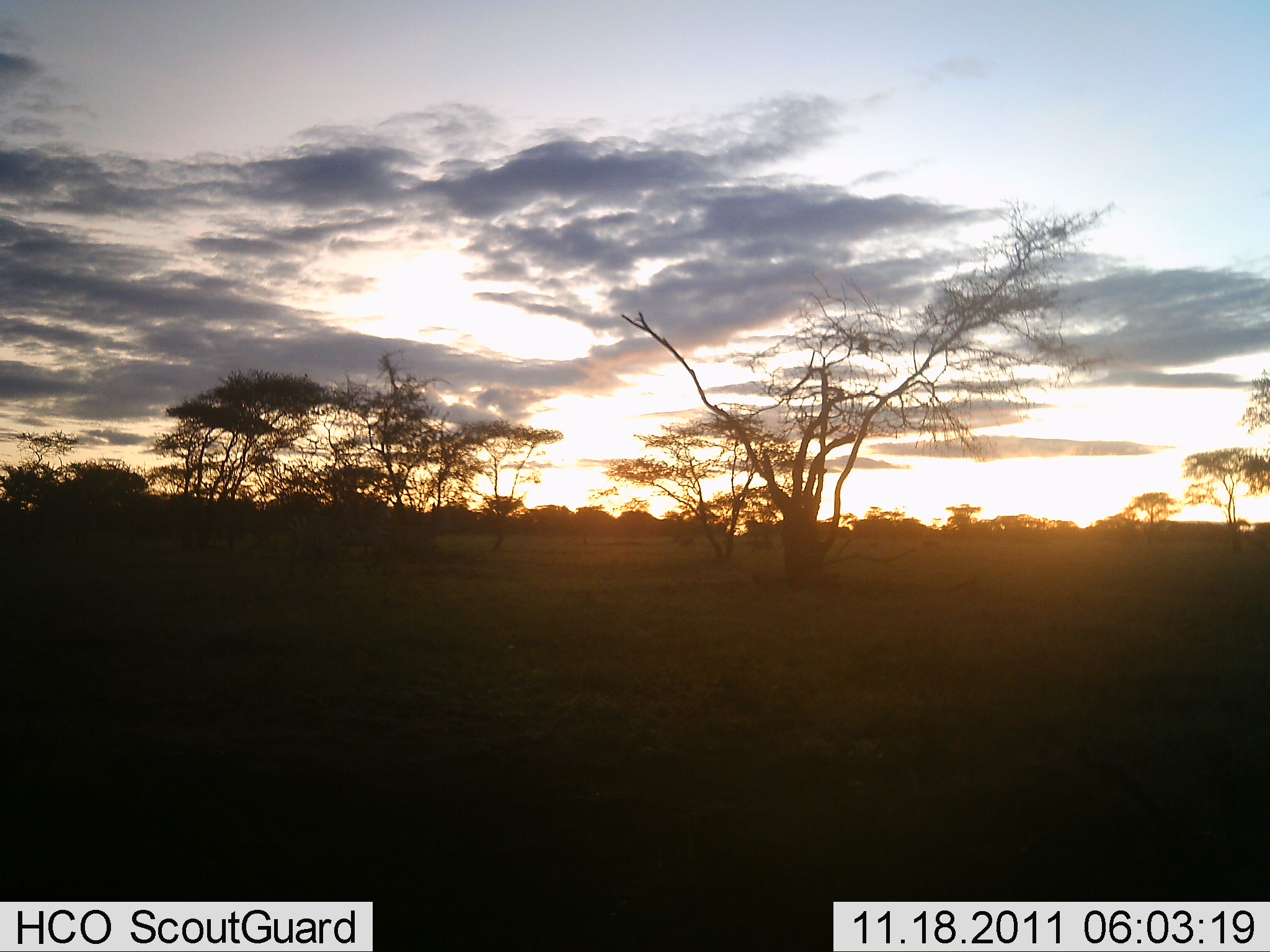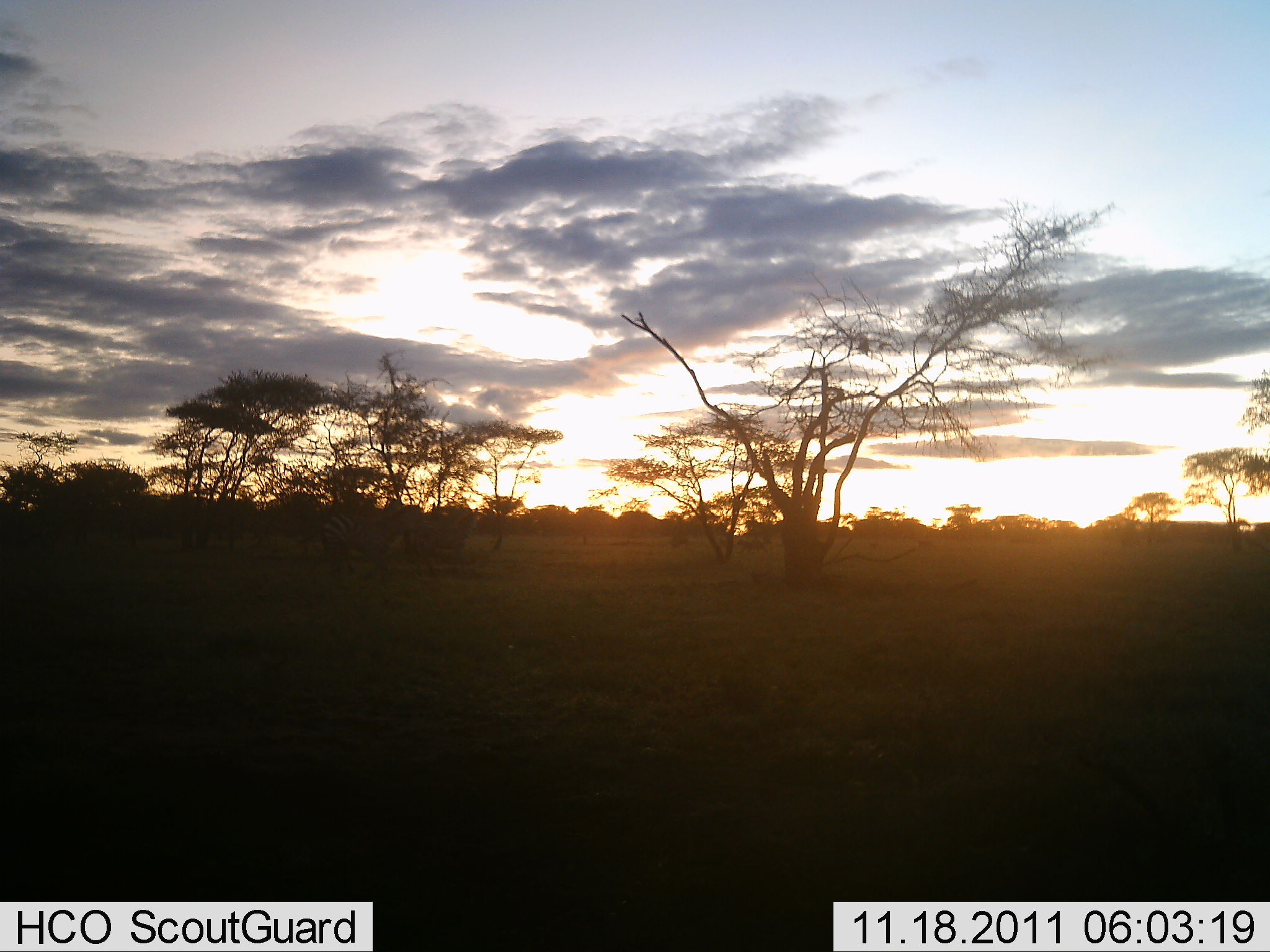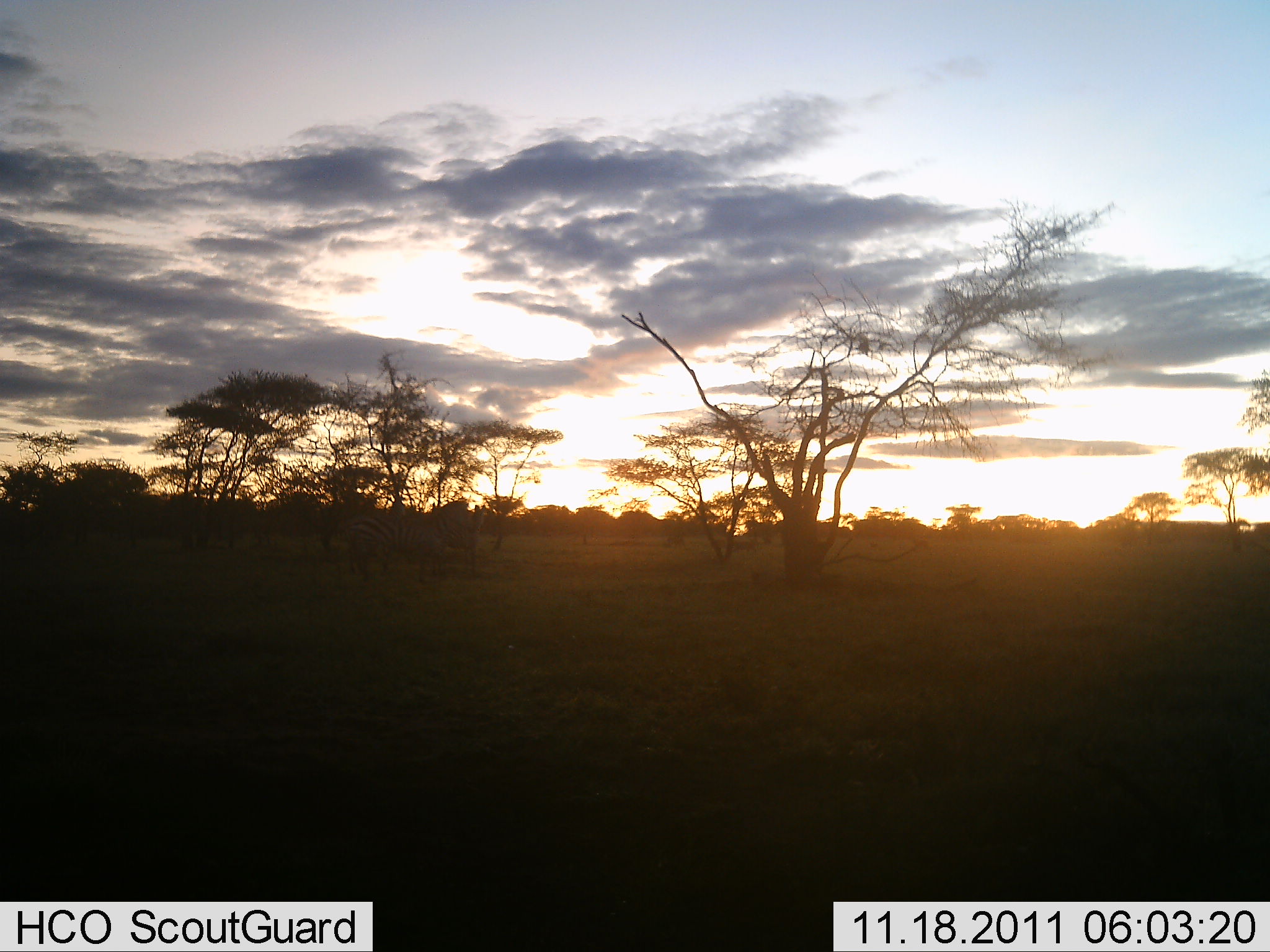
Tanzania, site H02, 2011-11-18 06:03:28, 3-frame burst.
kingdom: Animalia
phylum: Chordata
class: Mammalia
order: Perissodactyla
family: Equidae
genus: Equus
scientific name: Equus quagga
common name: plains zebra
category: zebra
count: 2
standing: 9%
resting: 0%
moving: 100%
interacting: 0%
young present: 0%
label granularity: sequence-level